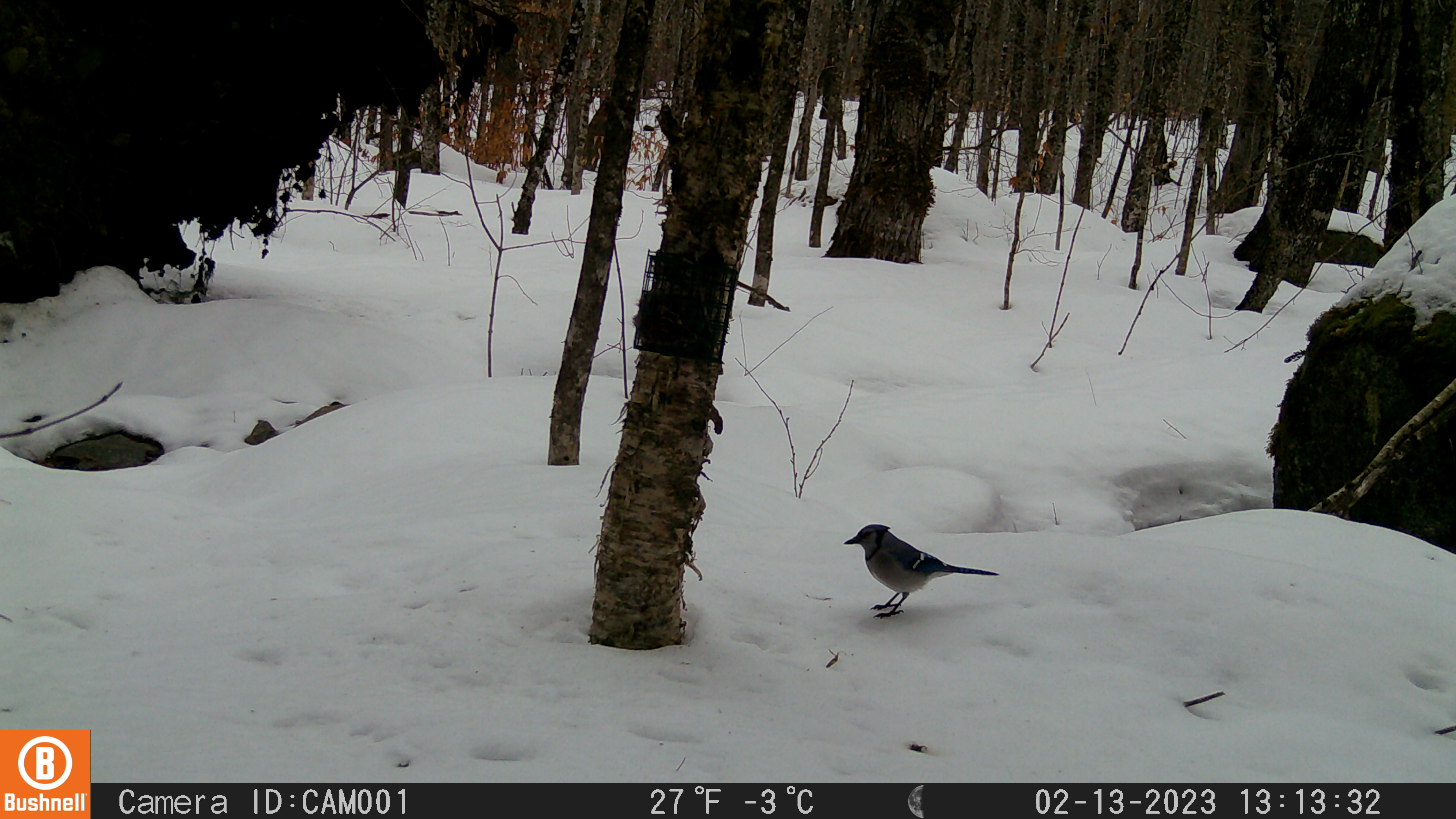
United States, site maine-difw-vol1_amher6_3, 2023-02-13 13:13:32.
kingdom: Animalia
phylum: Chordata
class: Aves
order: Passeriformes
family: Corvidae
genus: Cyanocitta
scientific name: Cyanocitta cristata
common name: blue jay